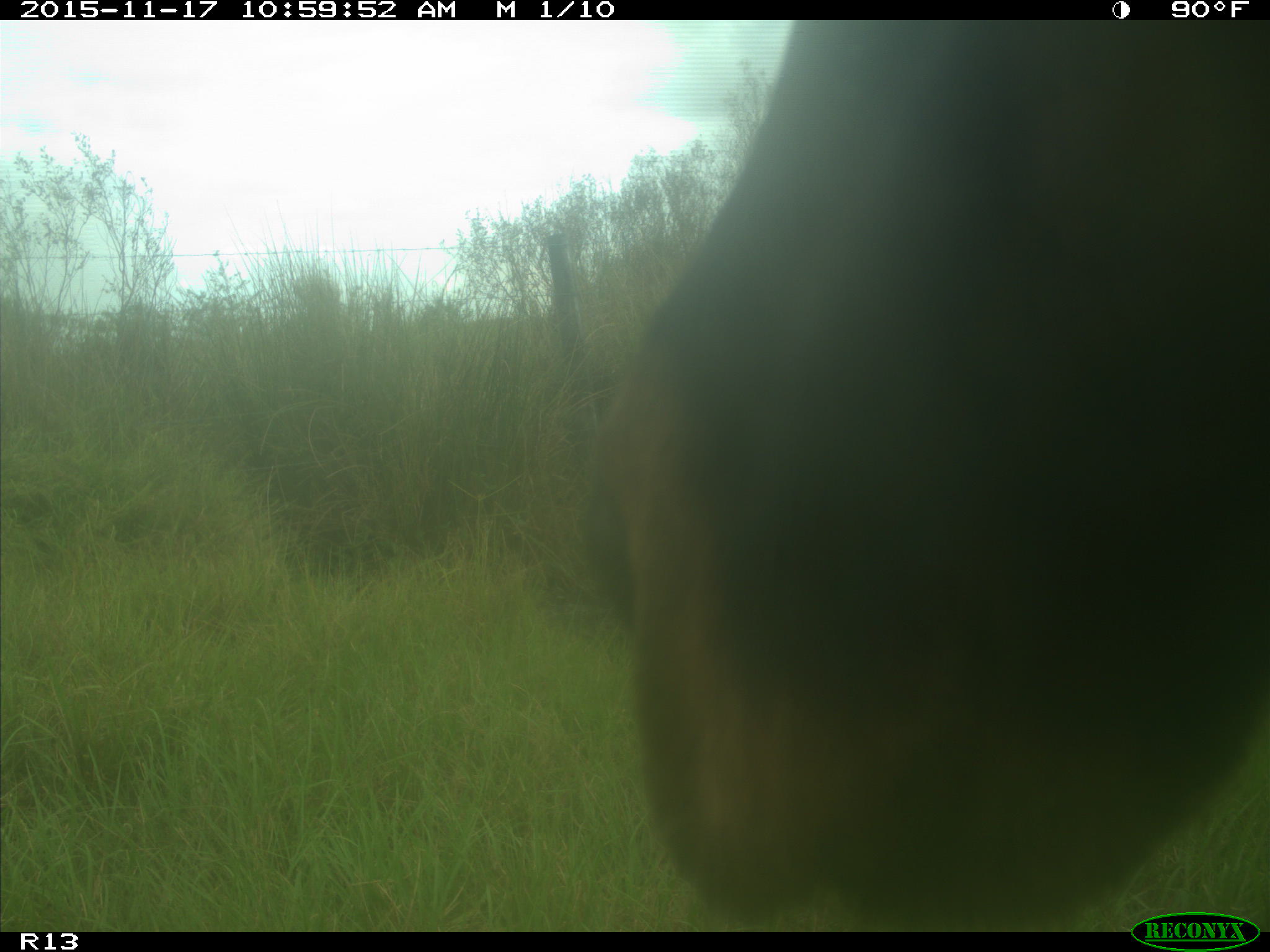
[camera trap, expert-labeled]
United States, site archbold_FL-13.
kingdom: Animalia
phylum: Chordata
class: Mammalia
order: Artiodactyla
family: Bovidae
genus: Bos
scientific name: Bos taurus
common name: domestic cow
Bos taurus (domestic cow).